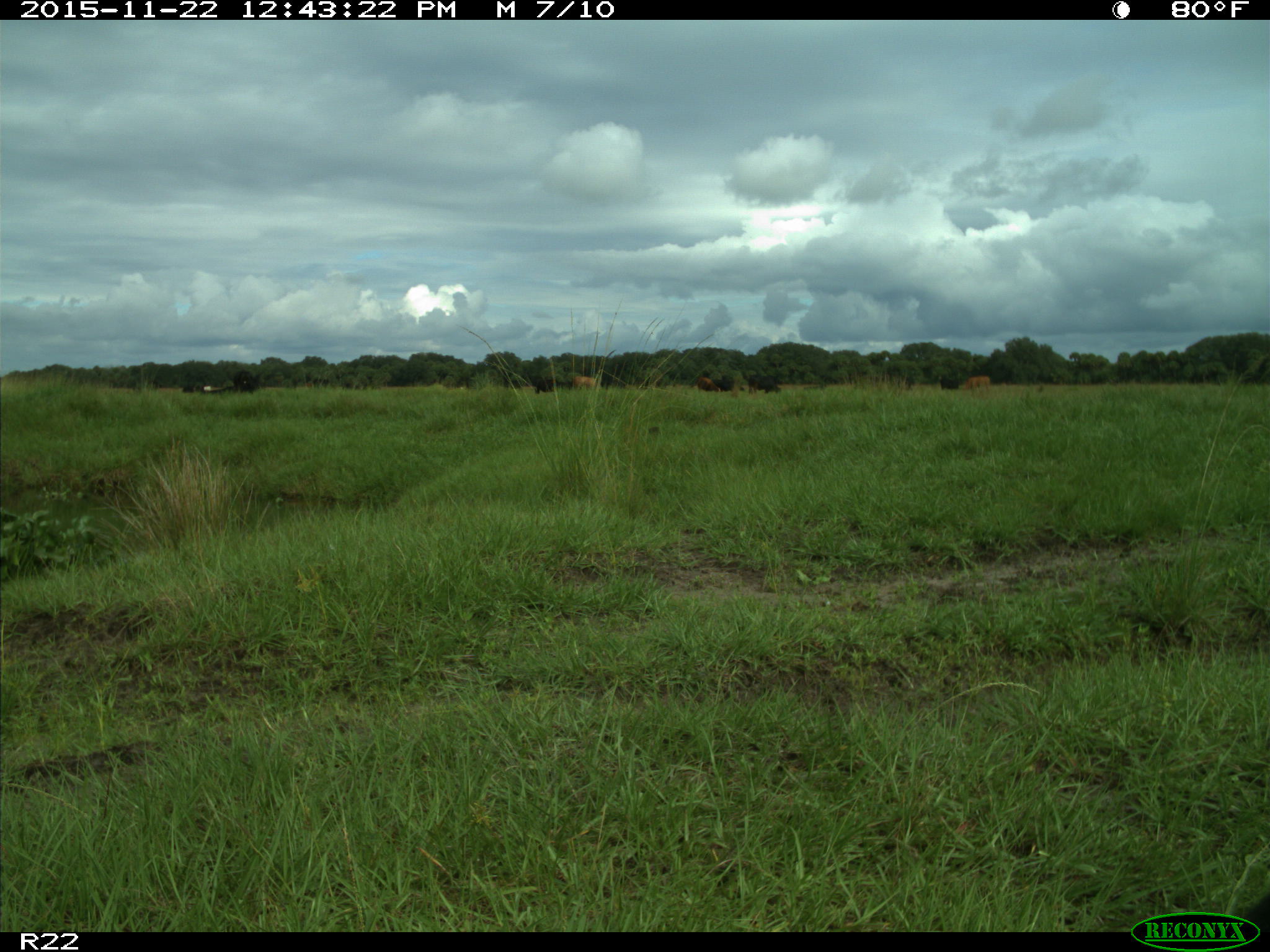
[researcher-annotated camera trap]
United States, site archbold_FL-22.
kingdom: Animalia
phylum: Chordata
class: Mammalia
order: Artiodactyla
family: Bovidae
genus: Bos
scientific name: Bos taurus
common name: domestic cow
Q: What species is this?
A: Bos taurus (domestic cow).